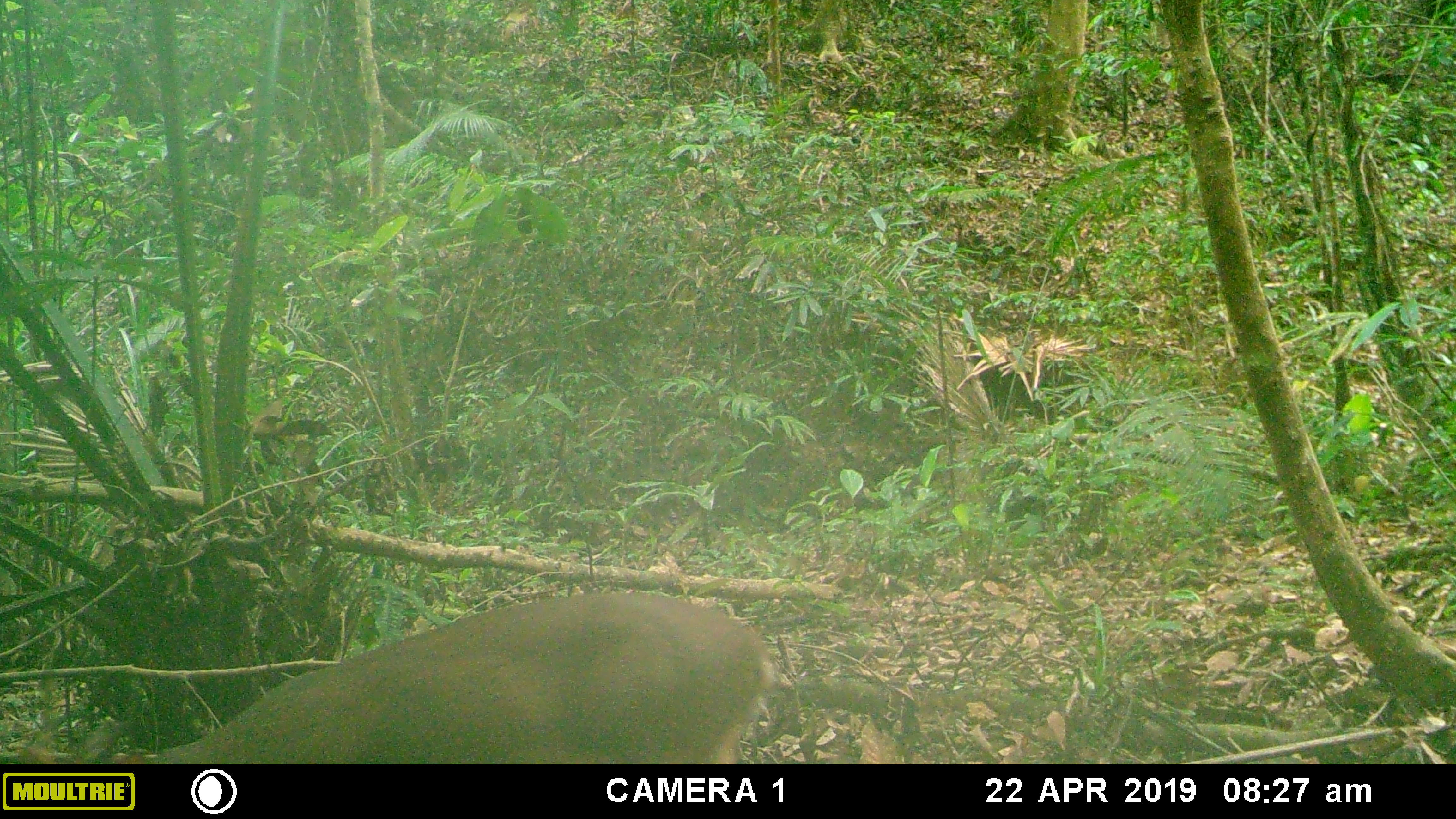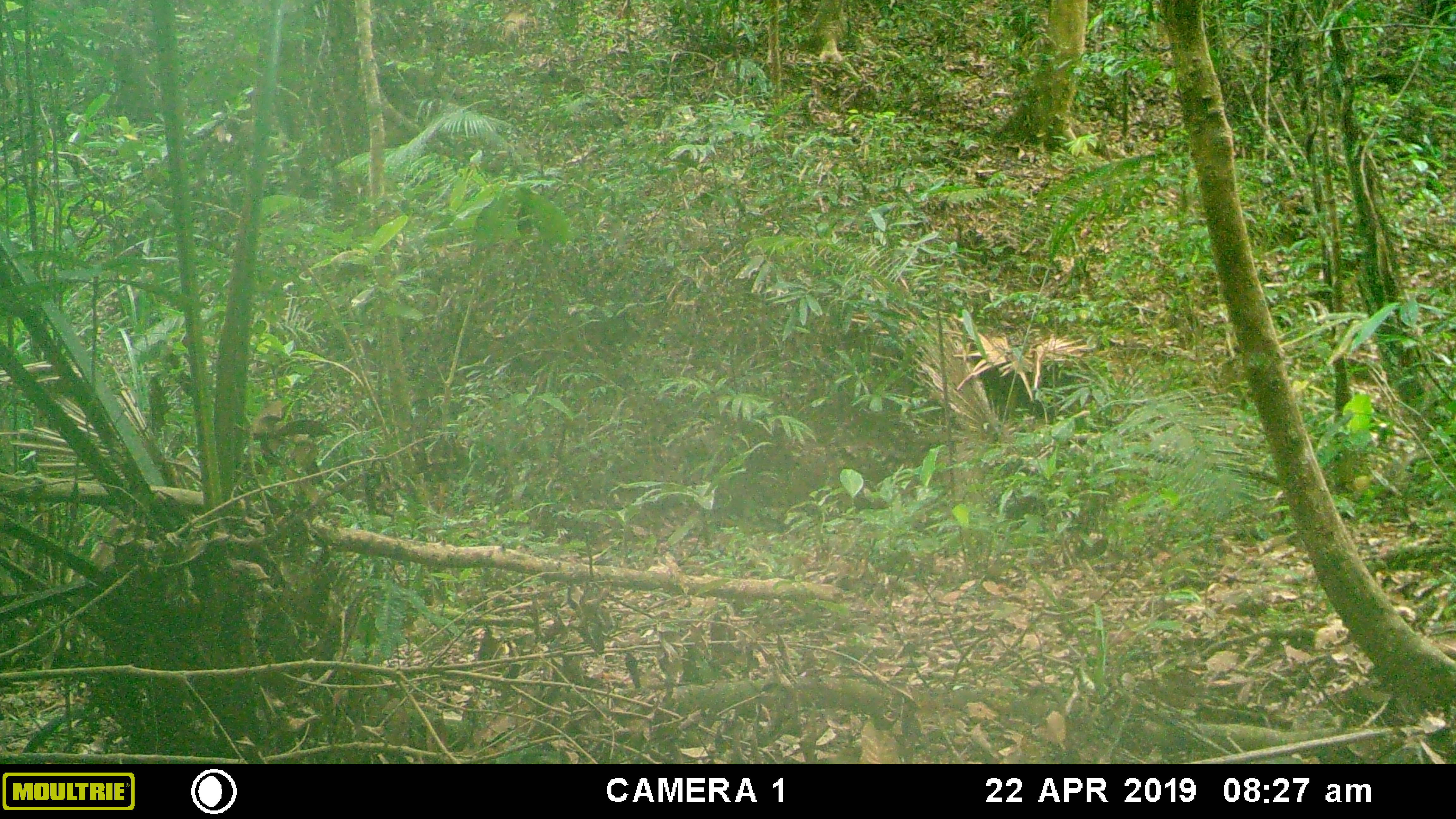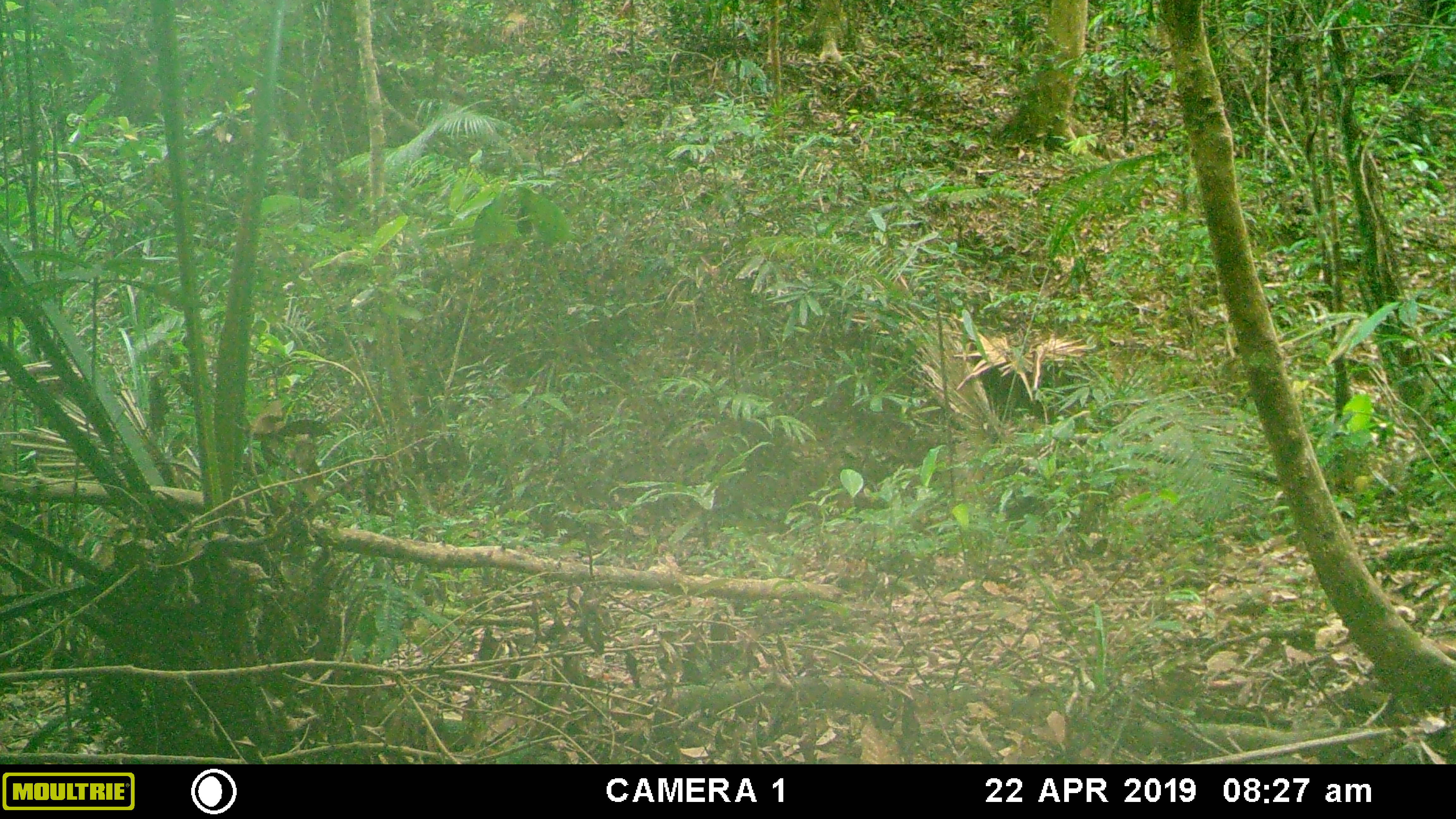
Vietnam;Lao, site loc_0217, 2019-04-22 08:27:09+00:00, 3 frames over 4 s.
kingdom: Animalia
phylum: Chordata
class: Mammalia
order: Artiodactyla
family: Cervidae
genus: Muntiacus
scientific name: Muntiacus vuquangensis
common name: large-antlered muntjac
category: large antlered muntjac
Large antlered muntjac (large-antlered muntjac) (Muntiacus vuquangensis). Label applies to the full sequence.